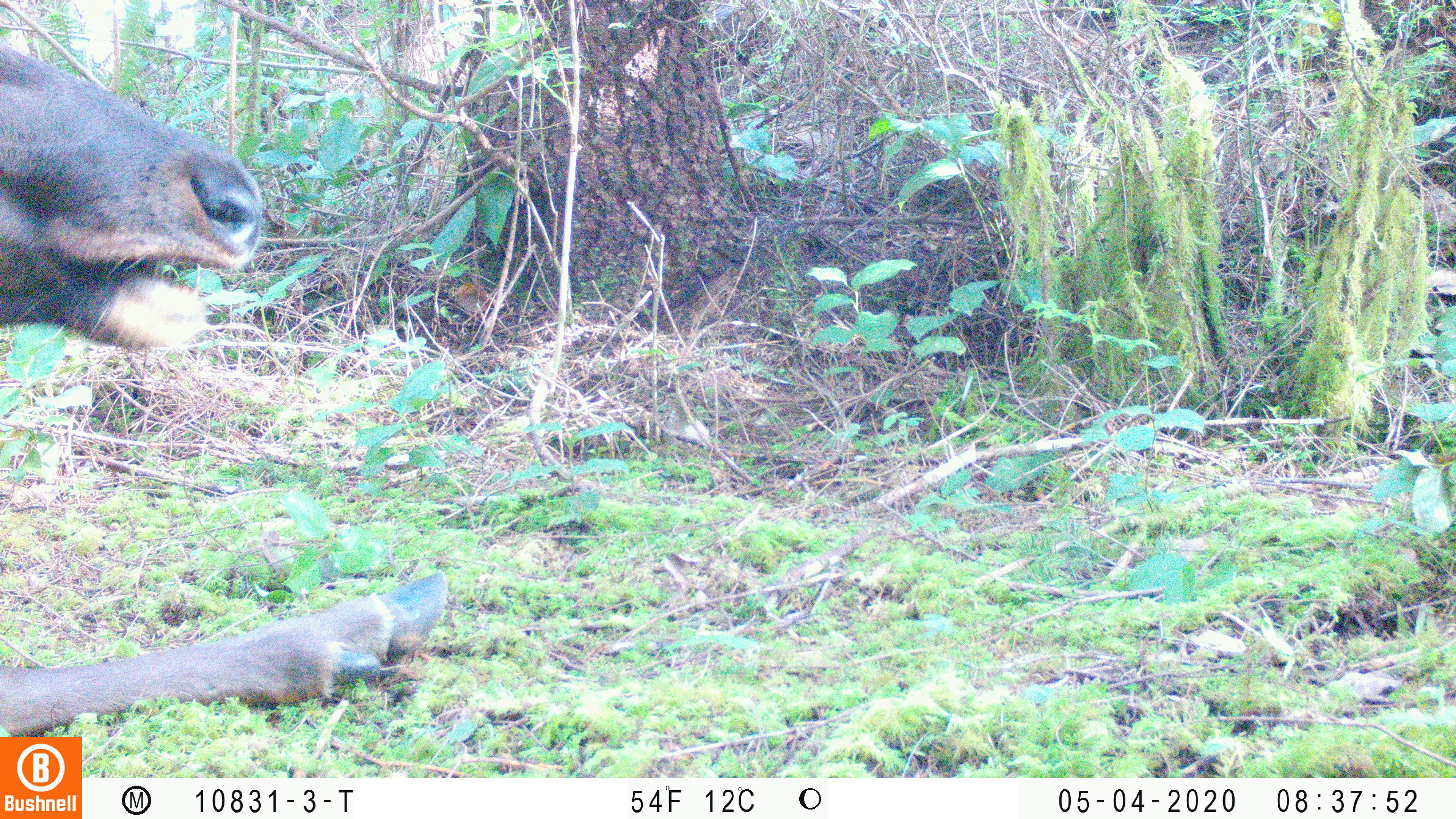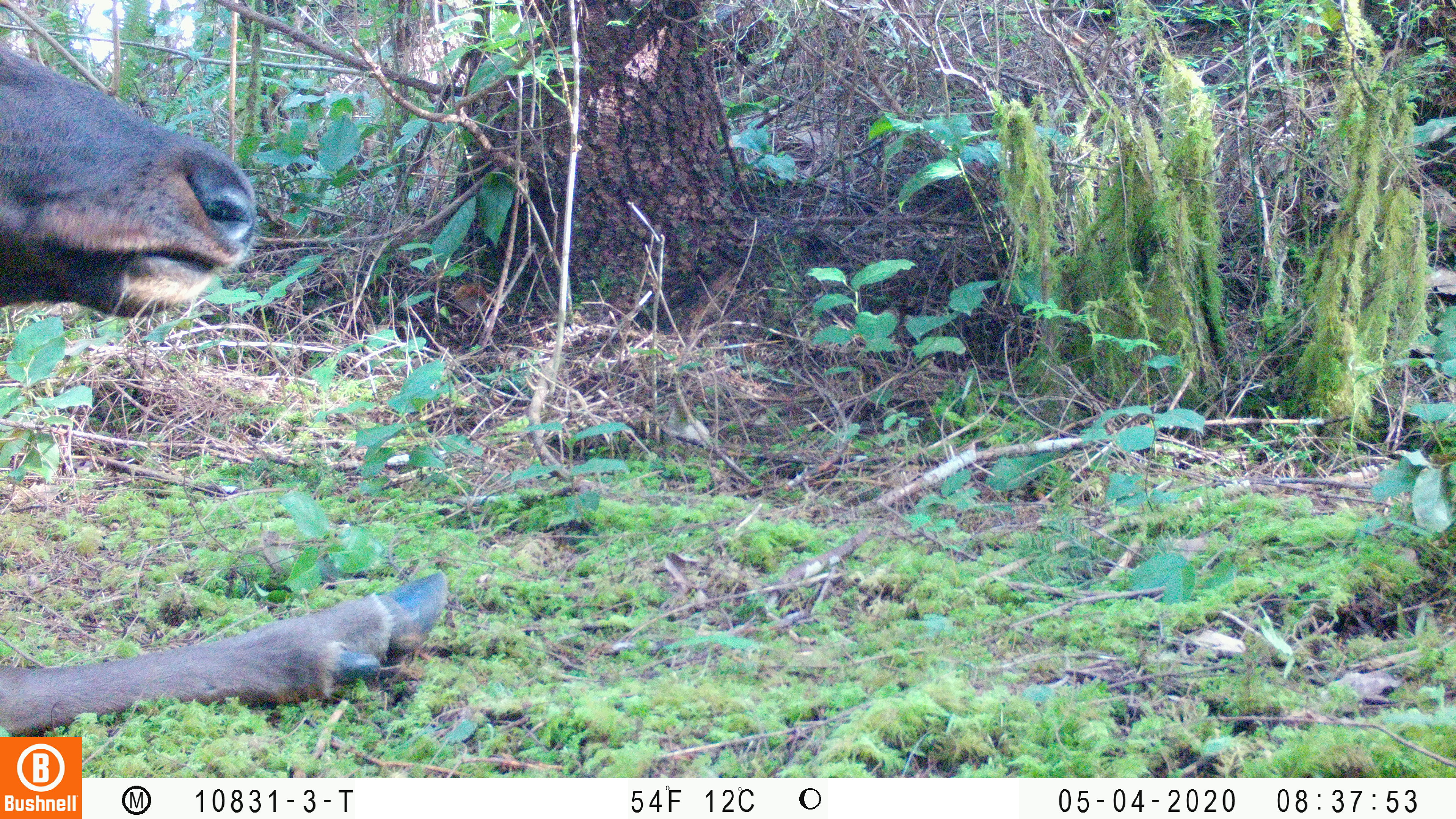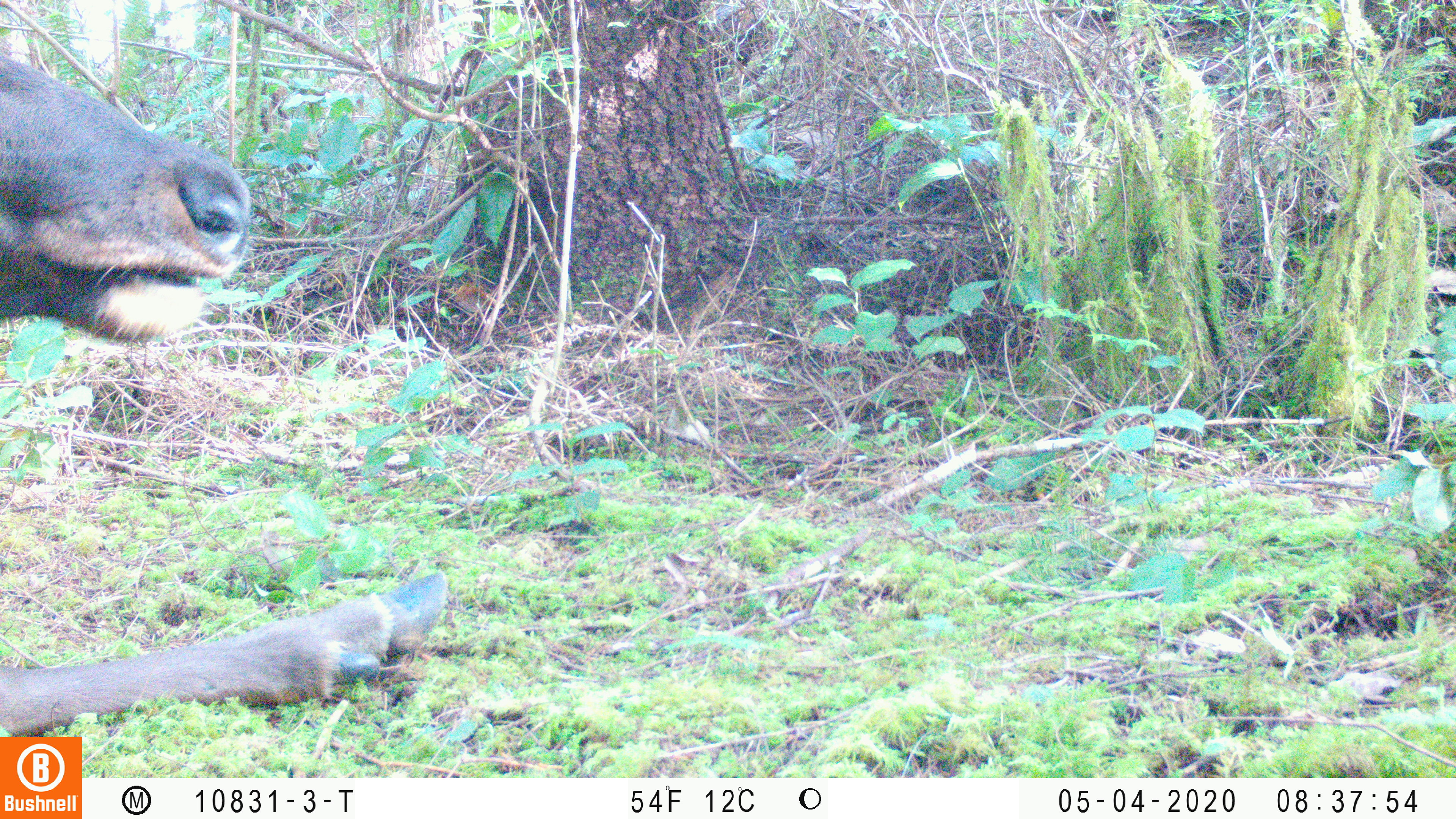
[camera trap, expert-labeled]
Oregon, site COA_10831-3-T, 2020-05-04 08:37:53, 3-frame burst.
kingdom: Animalia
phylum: Chordata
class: Mammalia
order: Artiodactyla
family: Cervidae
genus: Cervus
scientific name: Cervus canadensis roosevelti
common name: roosevelt elk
Roosevelt elk (Cervus canadensis roosevelti).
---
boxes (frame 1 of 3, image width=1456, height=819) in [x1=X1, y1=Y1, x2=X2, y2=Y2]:
roosevelt elk: [x1=2, y1=42, x2=454, y2=730]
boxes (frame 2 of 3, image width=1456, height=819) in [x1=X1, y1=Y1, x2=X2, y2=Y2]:
roosevelt elk: [x1=0, y1=42, x2=455, y2=730]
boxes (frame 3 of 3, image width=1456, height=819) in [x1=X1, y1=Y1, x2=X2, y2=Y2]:
roosevelt elk: [x1=0, y1=42, x2=454, y2=729]